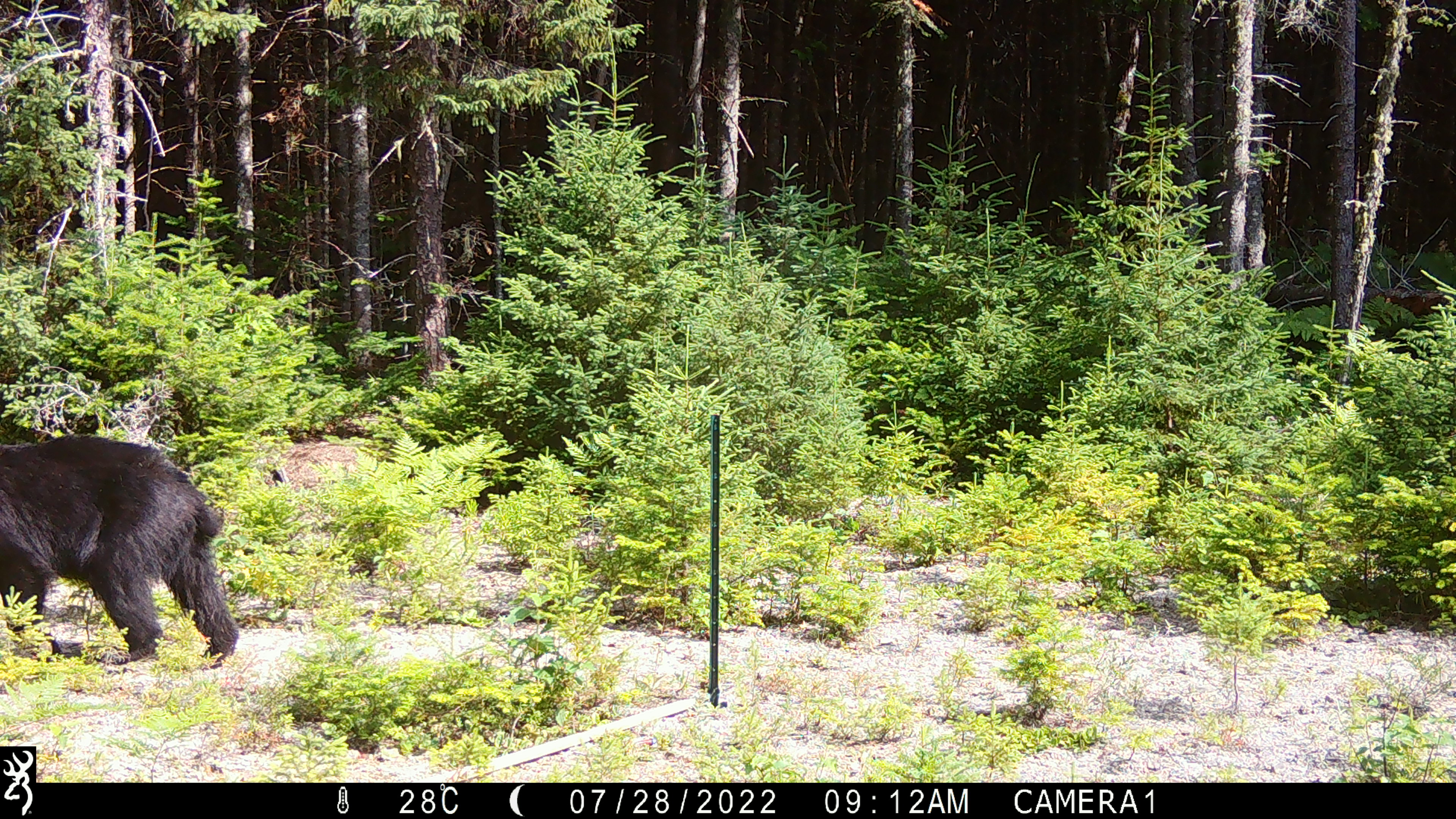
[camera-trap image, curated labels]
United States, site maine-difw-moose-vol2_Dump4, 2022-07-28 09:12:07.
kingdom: Animalia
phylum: Chordata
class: Mammalia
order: Carnivora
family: Ursidae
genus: Ursus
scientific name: Ursus americanus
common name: black bear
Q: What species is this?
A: Black bear (Ursus americanus).